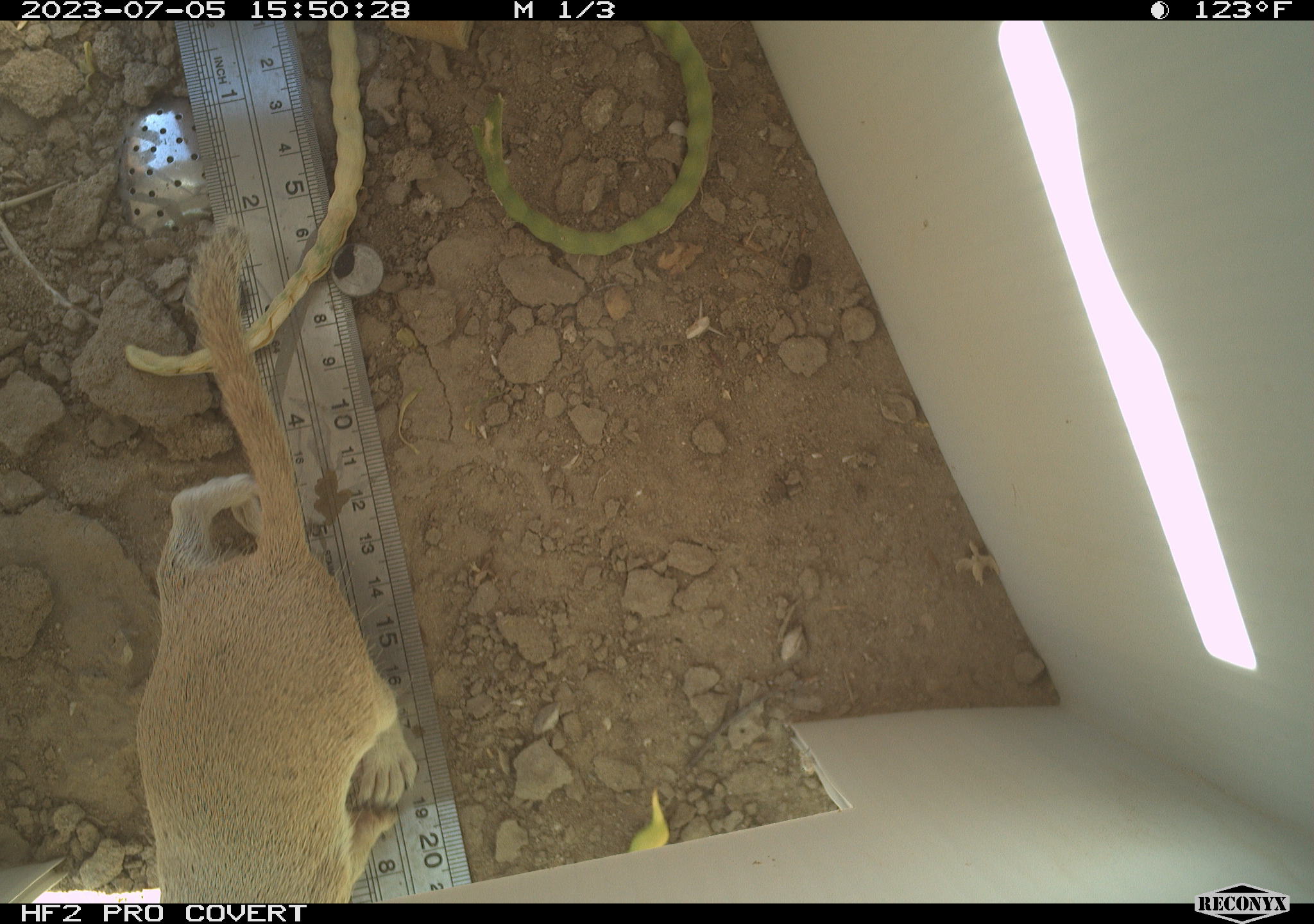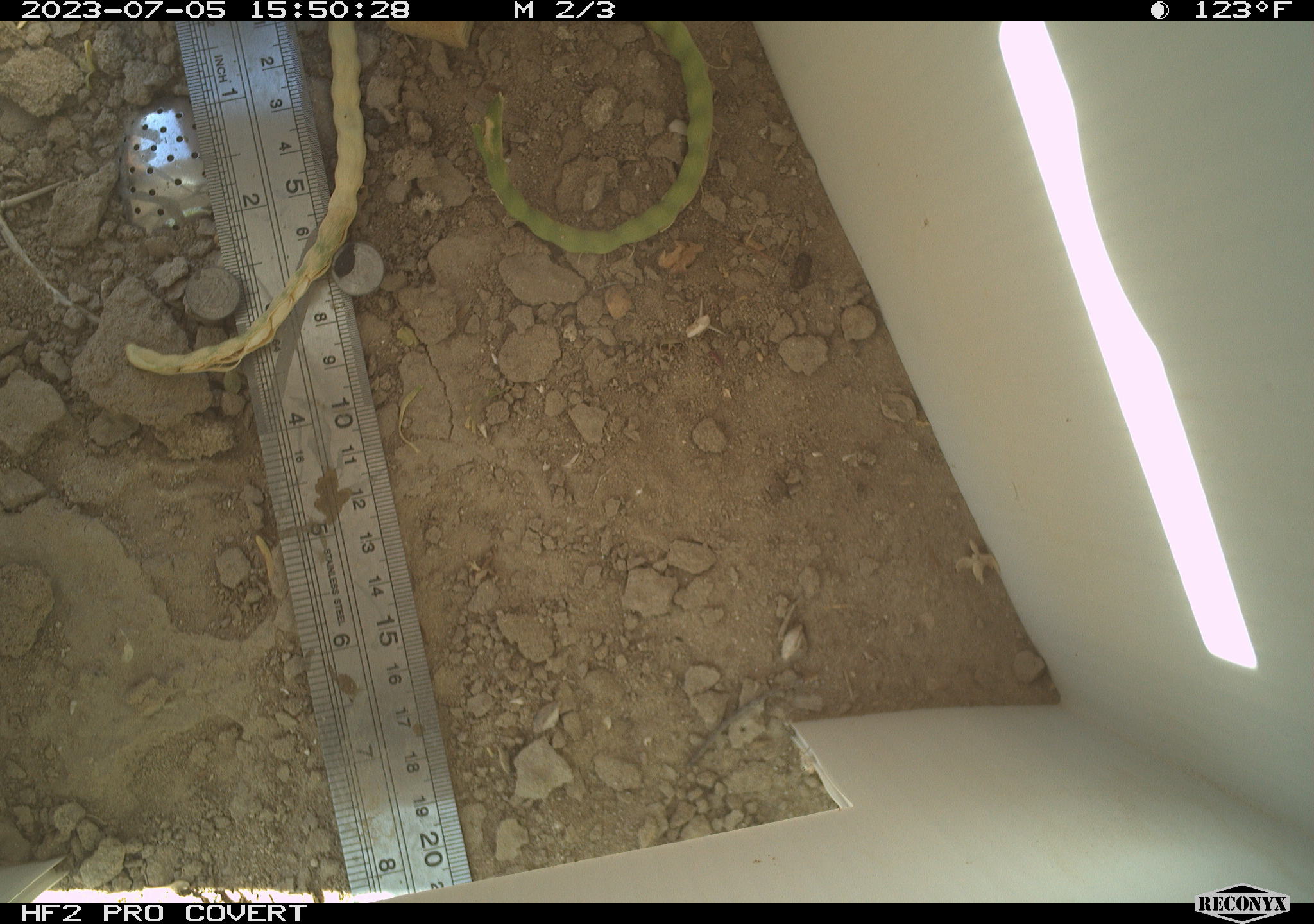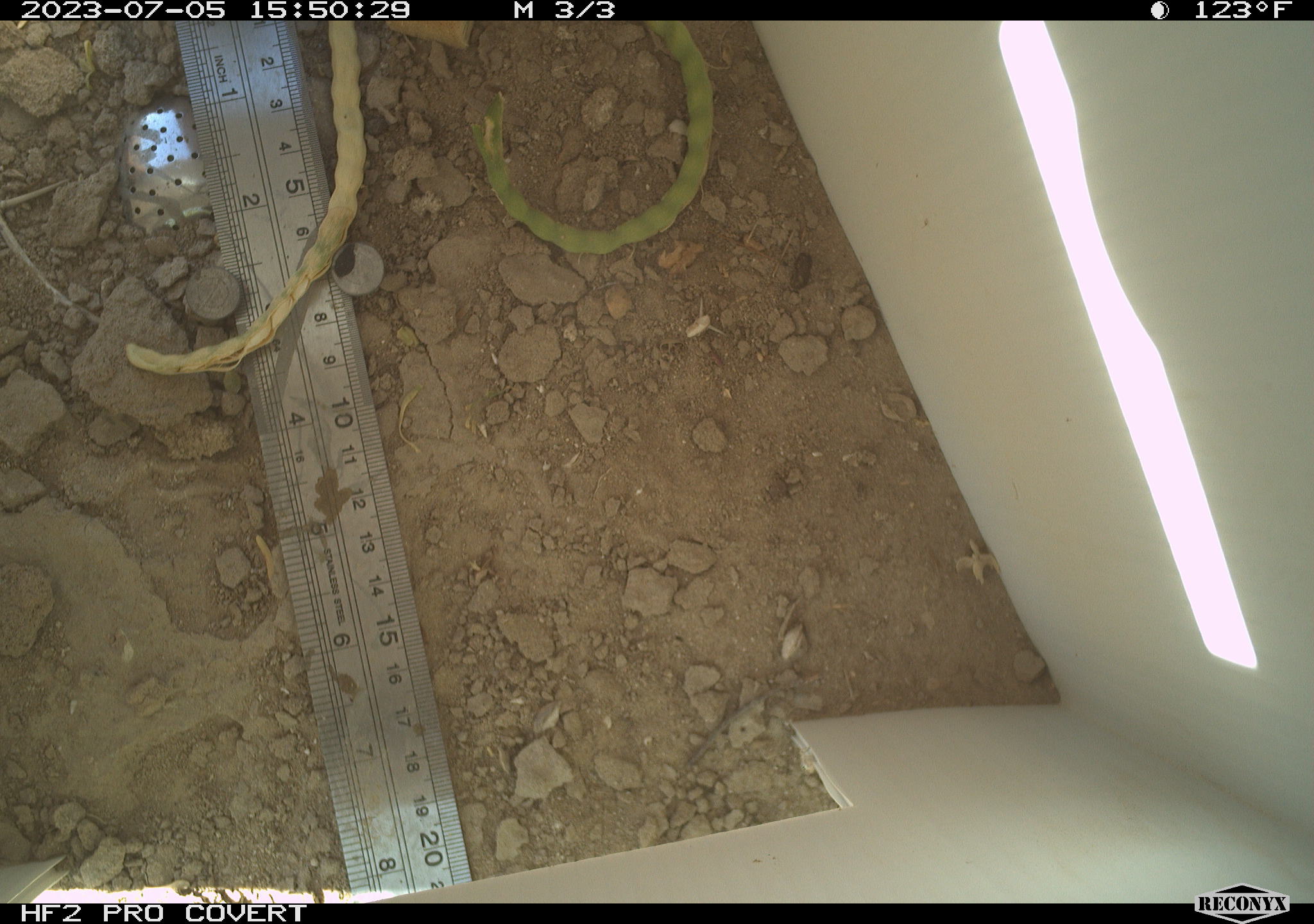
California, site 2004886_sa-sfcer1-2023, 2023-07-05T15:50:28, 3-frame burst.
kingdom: Animalia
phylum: Chordata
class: Mammalia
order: Rodentia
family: Sciuridae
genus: Xerospermophilus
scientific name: Xerospermophilus tereticaudus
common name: round-tailed ground squirrel